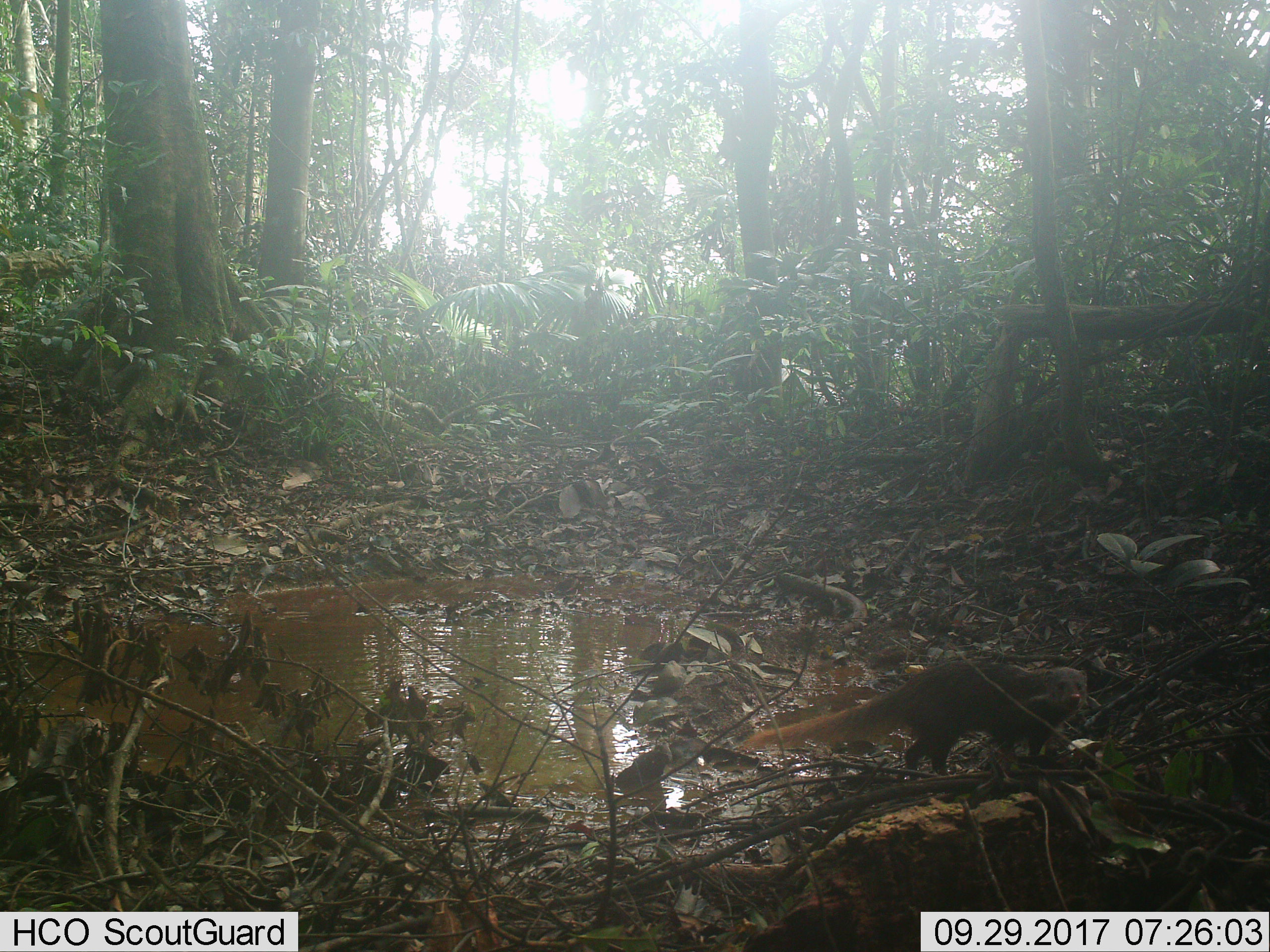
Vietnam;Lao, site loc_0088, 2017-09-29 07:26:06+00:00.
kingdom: Animalia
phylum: Chordata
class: Mammalia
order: Carnivora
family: Herpestidae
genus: Urva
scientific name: Urva urva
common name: crab-eating mongoose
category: crab eating mongoose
Crab eating mongoose (crab-eating mongoose) (Urva urva). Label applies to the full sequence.